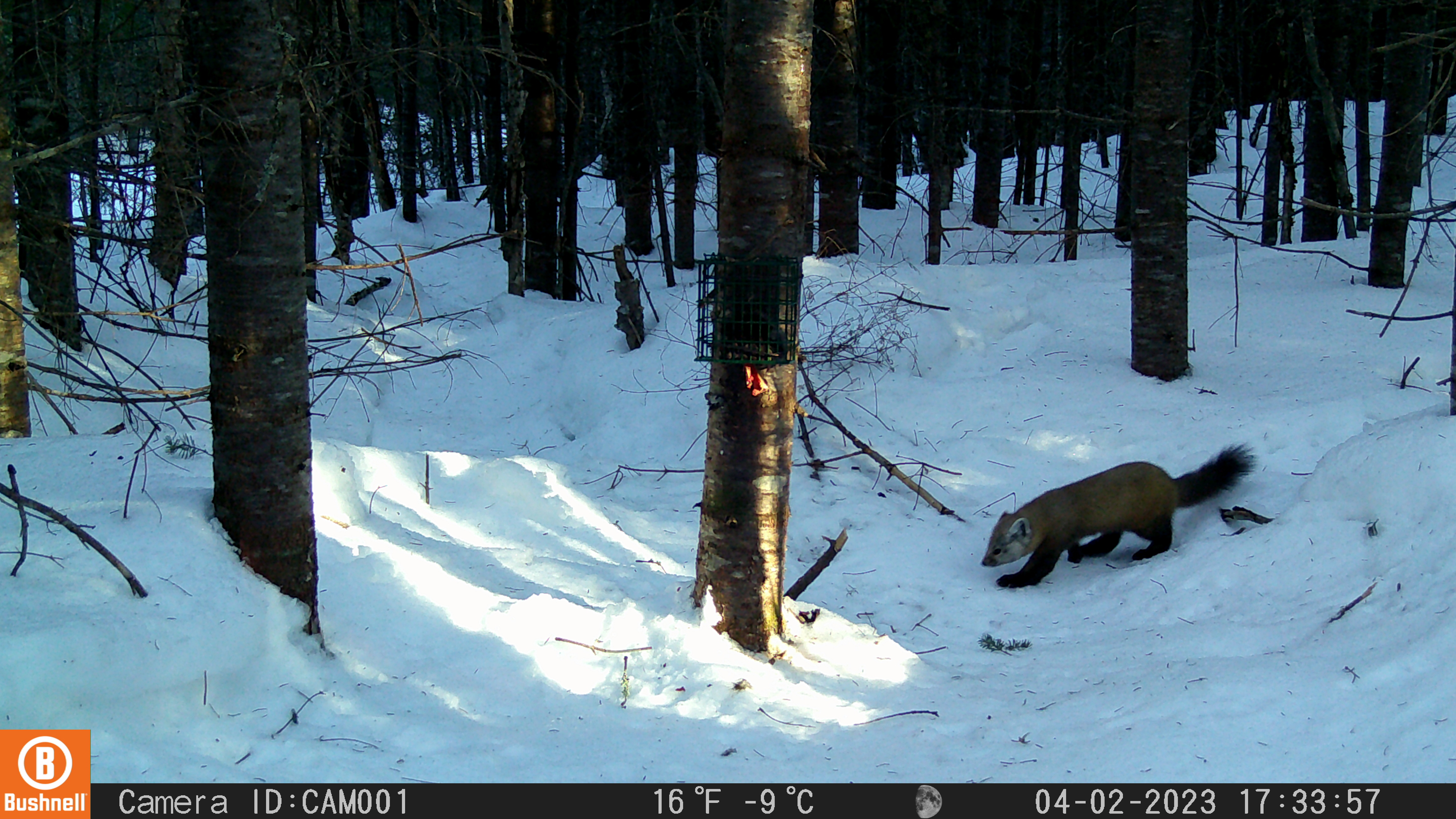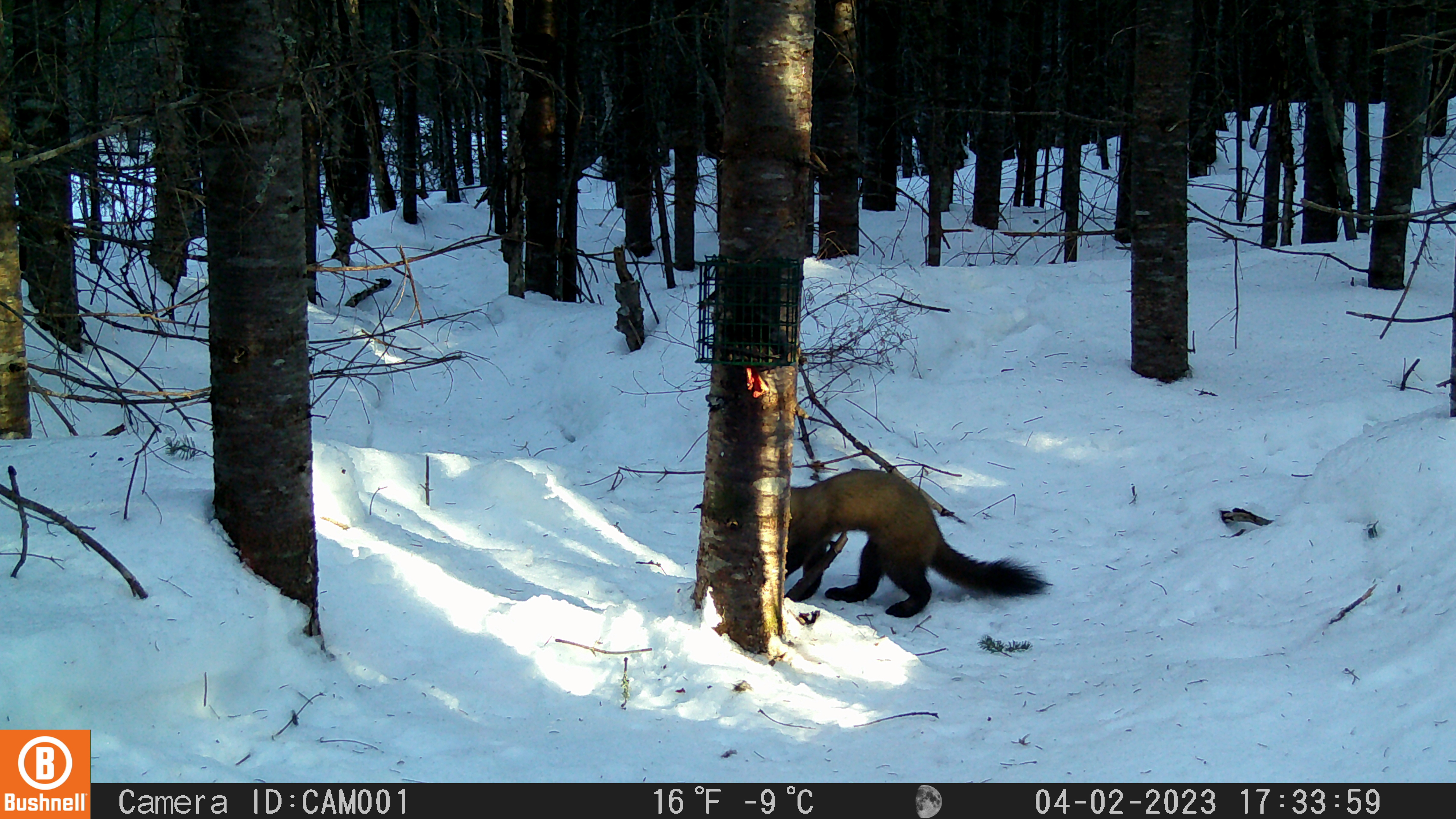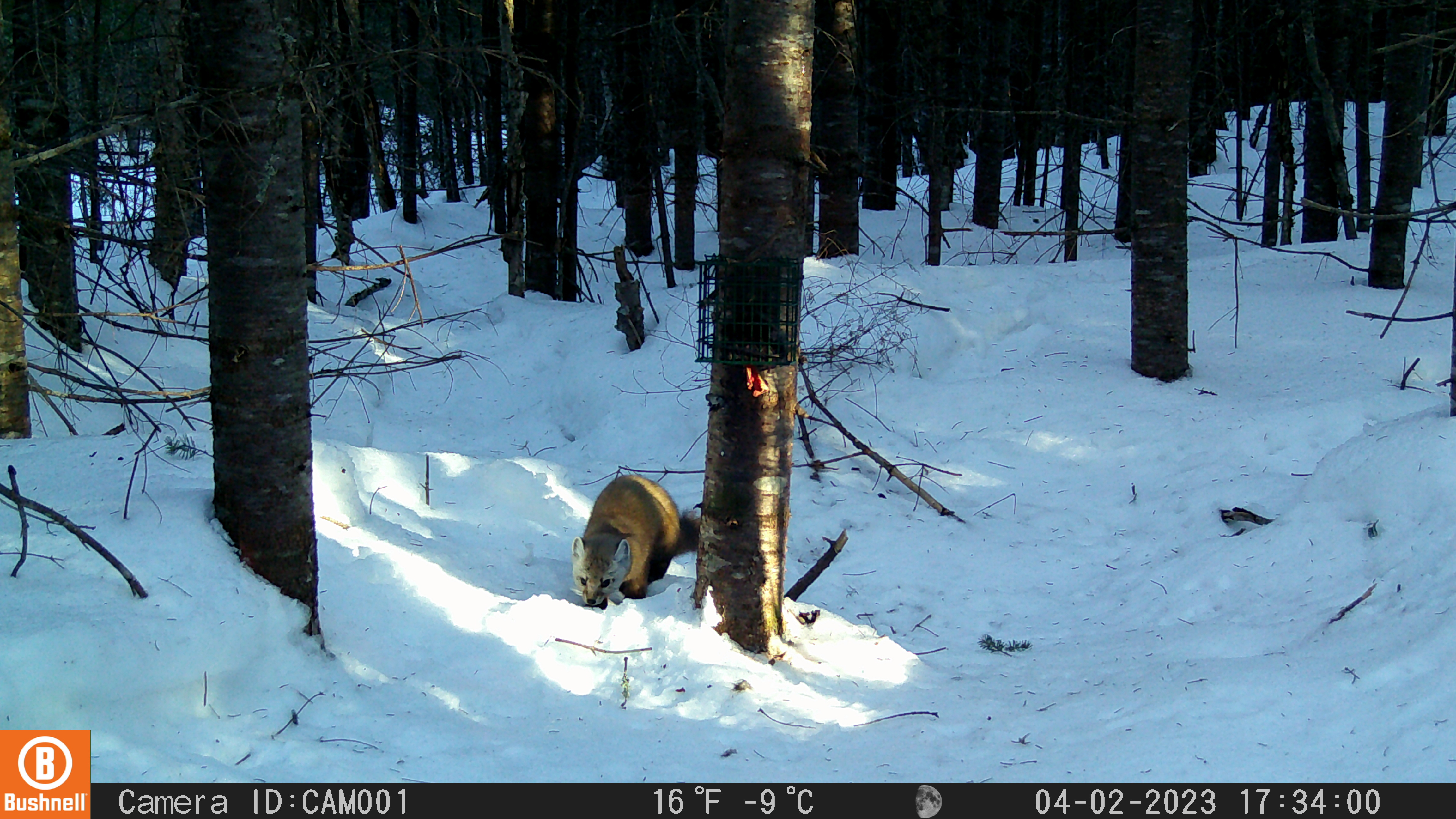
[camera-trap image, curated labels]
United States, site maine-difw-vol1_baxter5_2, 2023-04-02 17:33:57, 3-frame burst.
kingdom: Animalia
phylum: Chordata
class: Mammalia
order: Carnivora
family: Mustelidae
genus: Martes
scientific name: Martes americana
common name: american marten